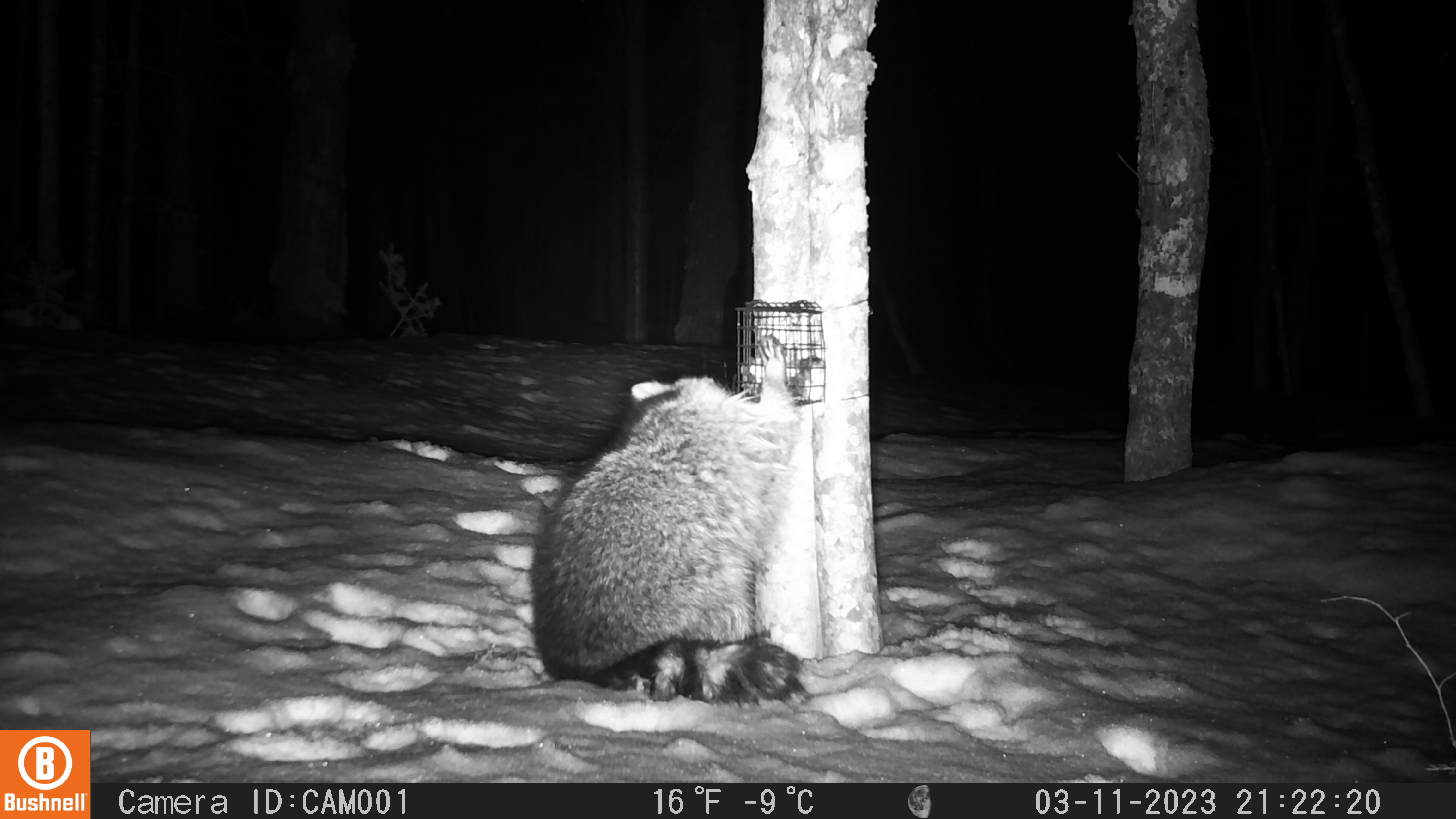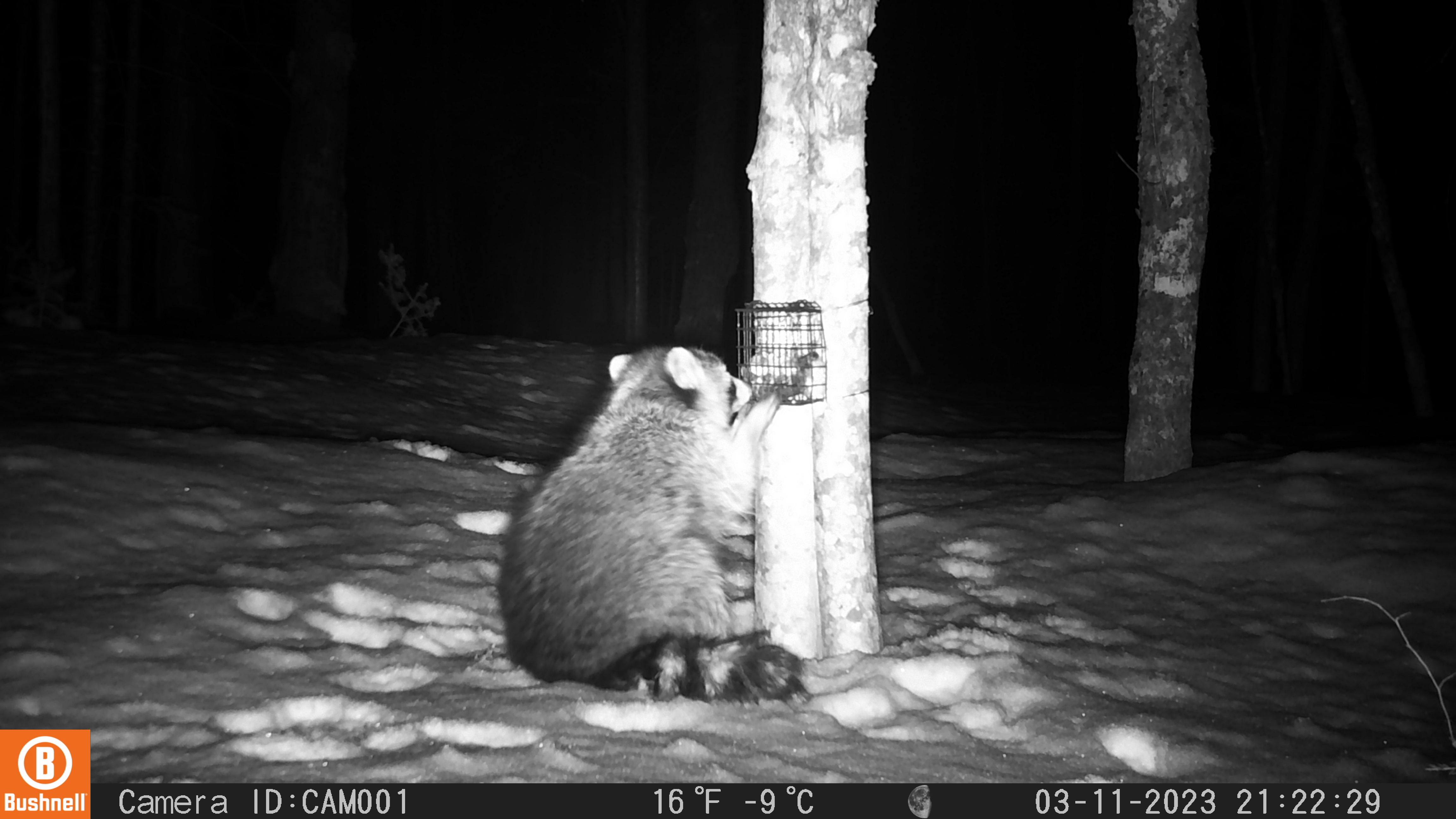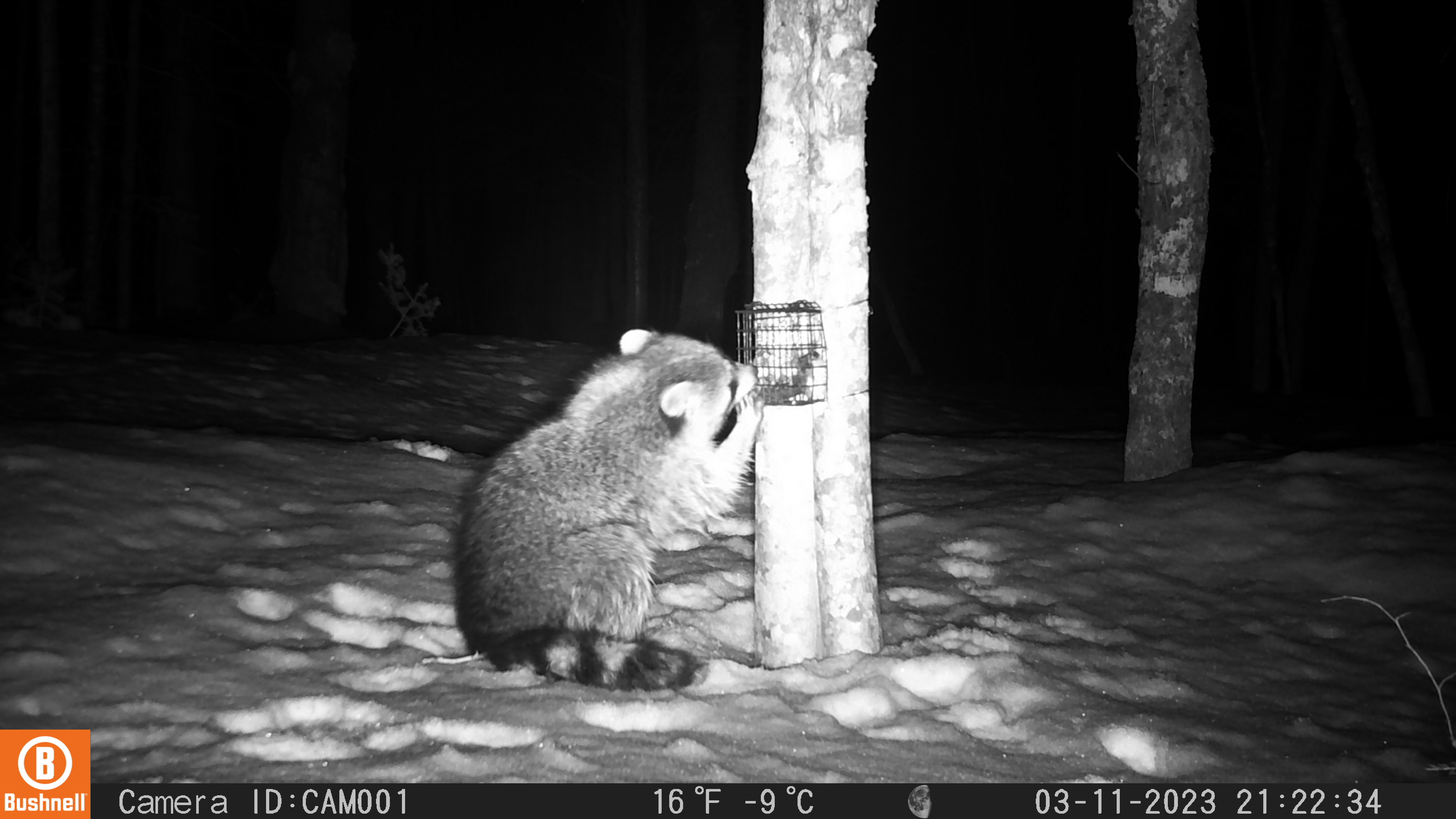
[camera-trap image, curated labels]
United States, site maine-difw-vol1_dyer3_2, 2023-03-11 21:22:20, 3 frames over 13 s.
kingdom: Animalia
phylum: Chordata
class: Mammalia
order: Carnivora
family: Procyonidae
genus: Procyon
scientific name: Procyon lotor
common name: raccoon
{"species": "raccoon (Procyon lotor)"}